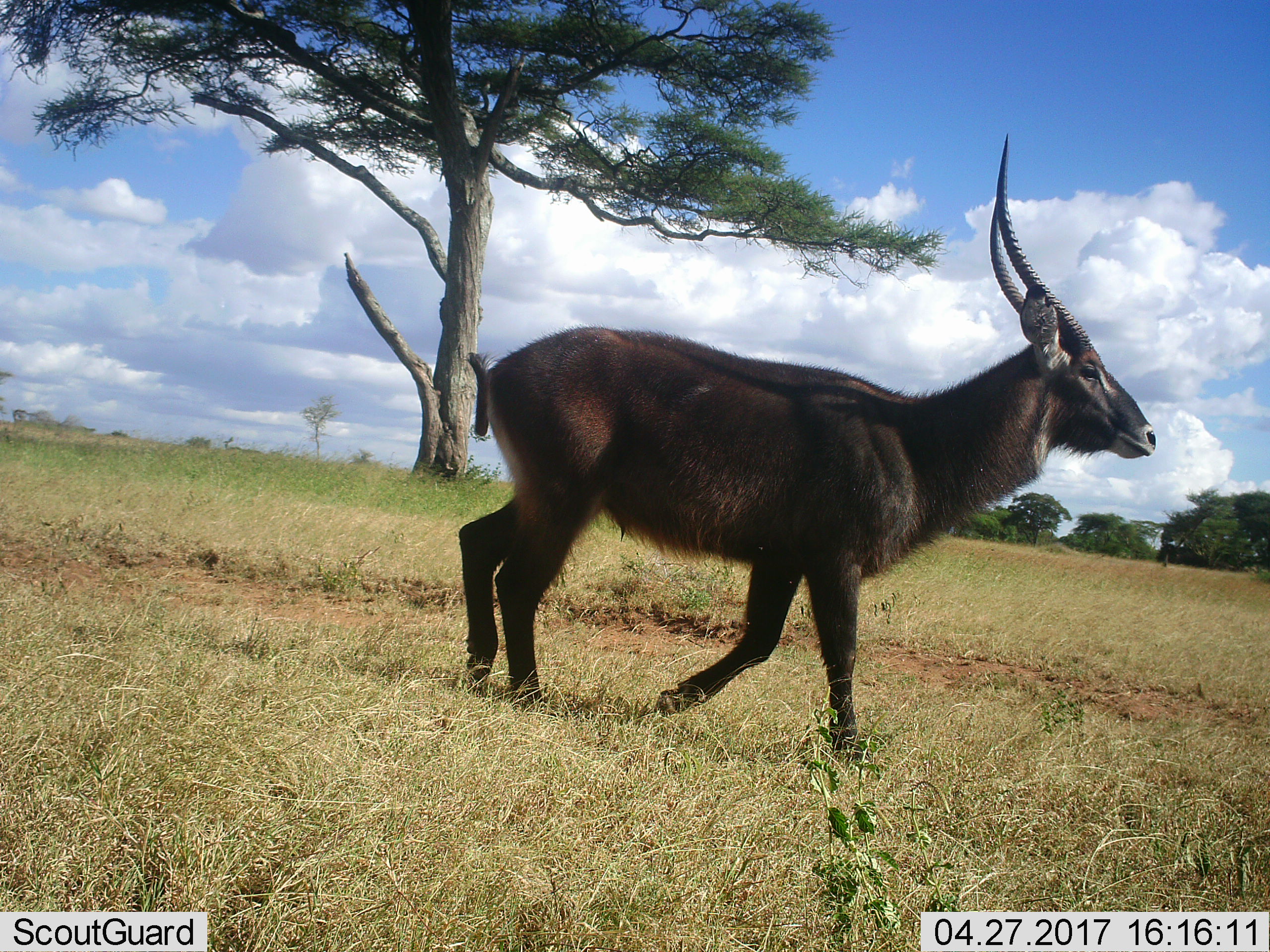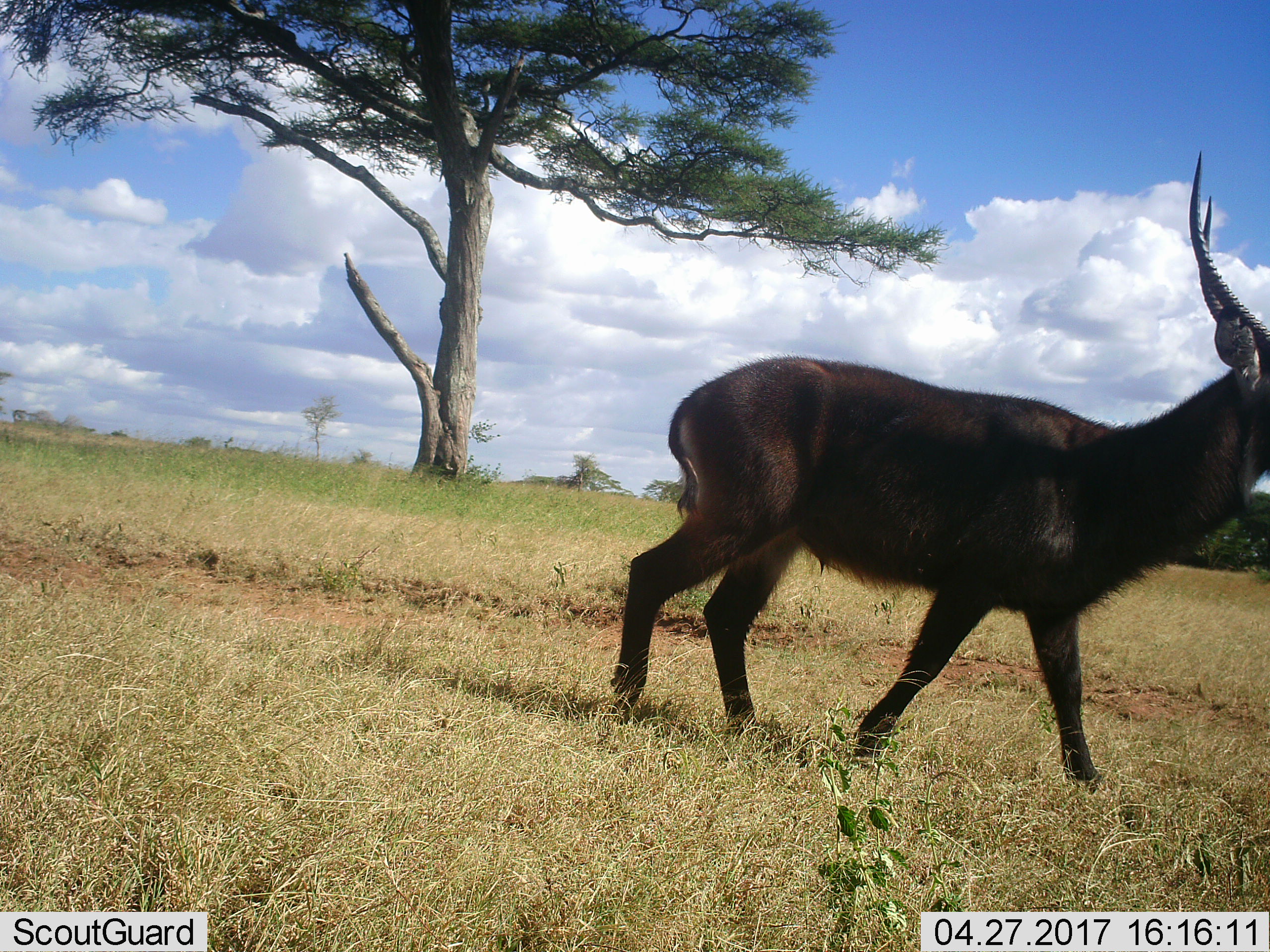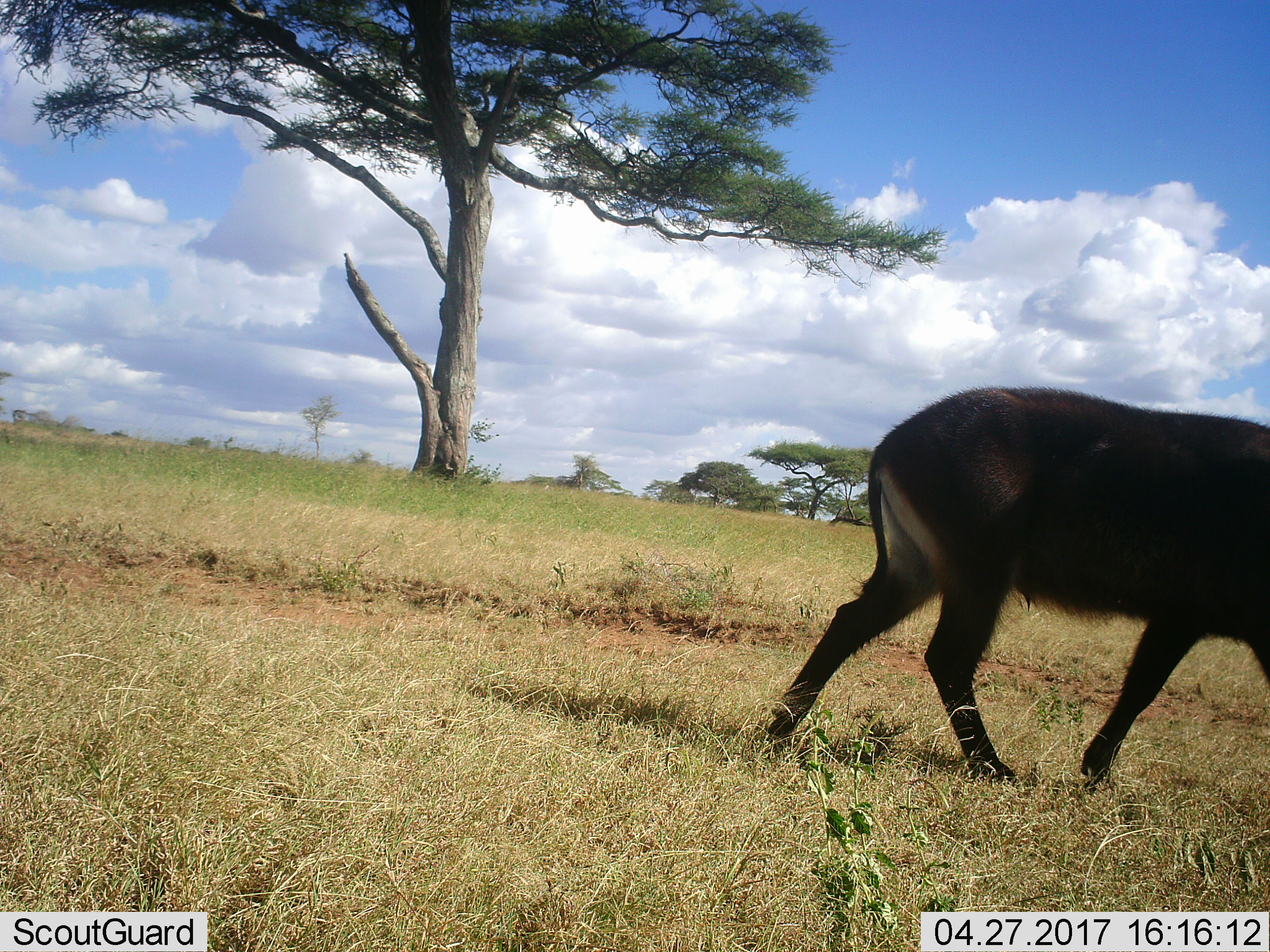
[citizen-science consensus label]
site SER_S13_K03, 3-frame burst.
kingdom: Animalia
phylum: Chordata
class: Mammalia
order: Artiodactyla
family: Bovidae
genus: Kobus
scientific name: Kobus ellipsiprymnus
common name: waterbuck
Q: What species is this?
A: Waterbuck (Kobus ellipsiprymnus).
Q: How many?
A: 1.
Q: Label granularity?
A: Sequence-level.